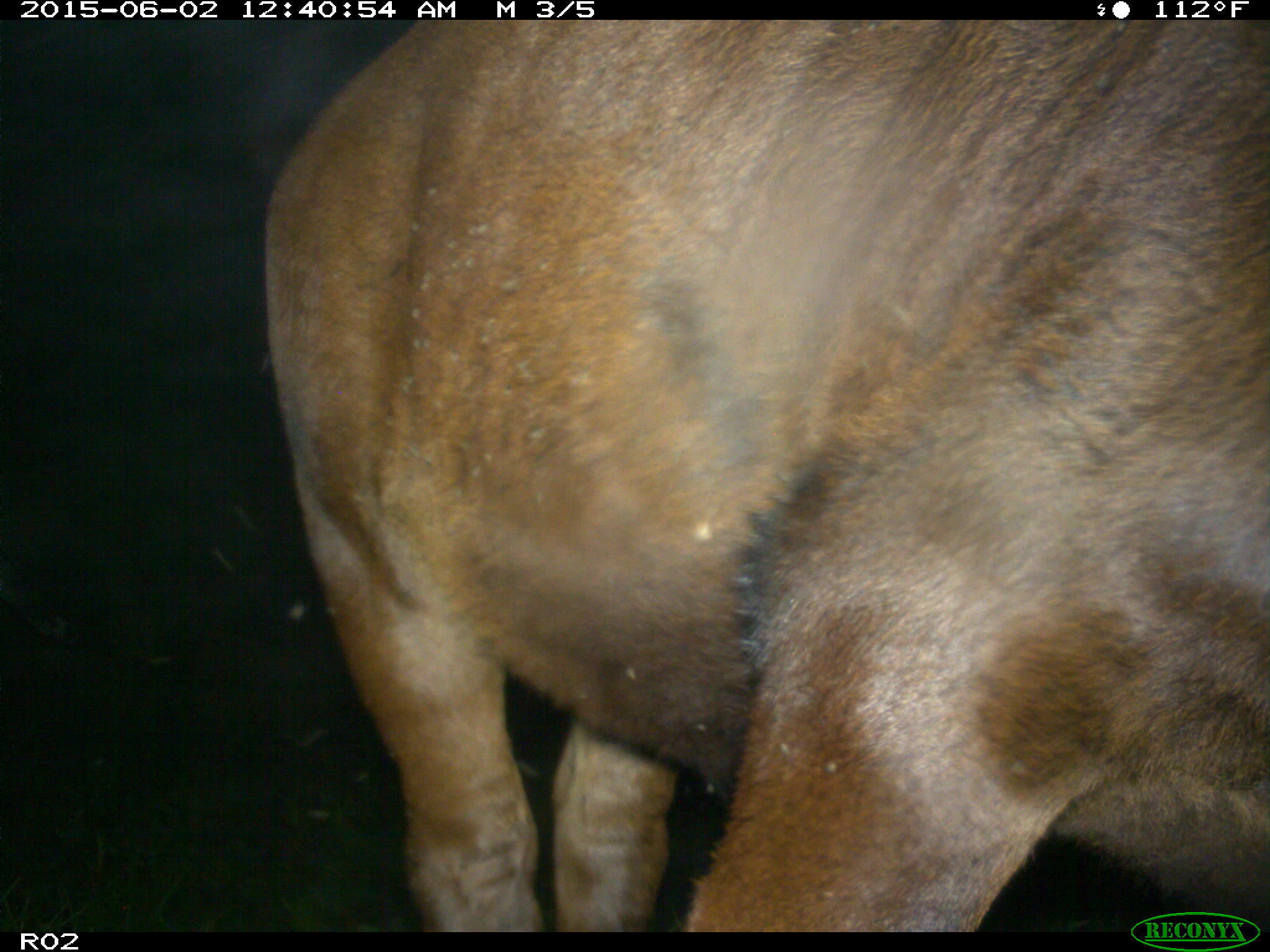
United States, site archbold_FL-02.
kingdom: Animalia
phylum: Chordata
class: Mammalia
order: Artiodactyla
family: Bovidae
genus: Bos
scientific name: Bos taurus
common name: domestic cow